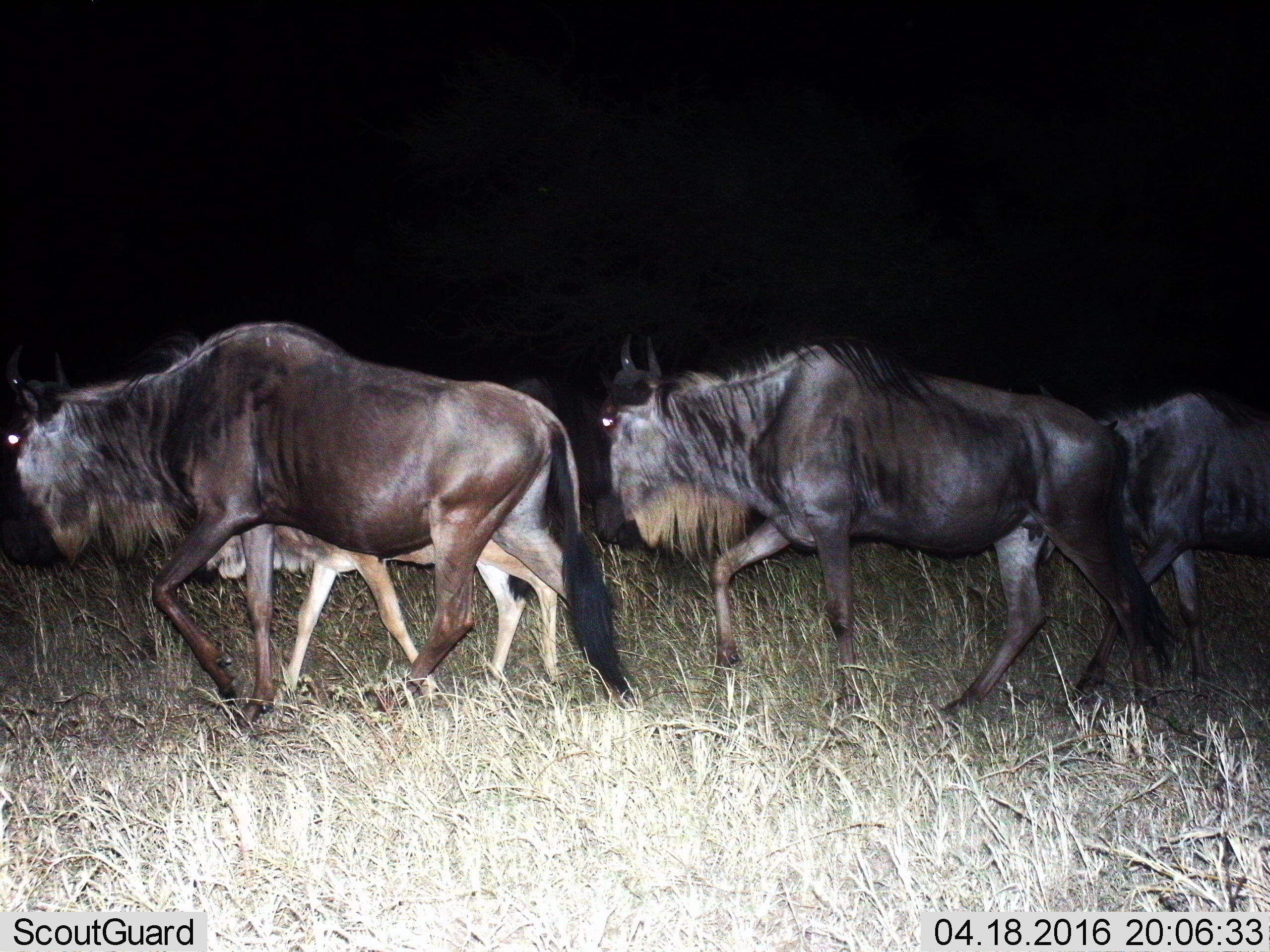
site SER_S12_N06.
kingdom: Animalia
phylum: Chordata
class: Mammalia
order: Artiodactyla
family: Bovidae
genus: Connochaetes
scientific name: Connochaetes taurinus taurinus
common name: blue wildebeest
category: wildebeestblue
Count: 4.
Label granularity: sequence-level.